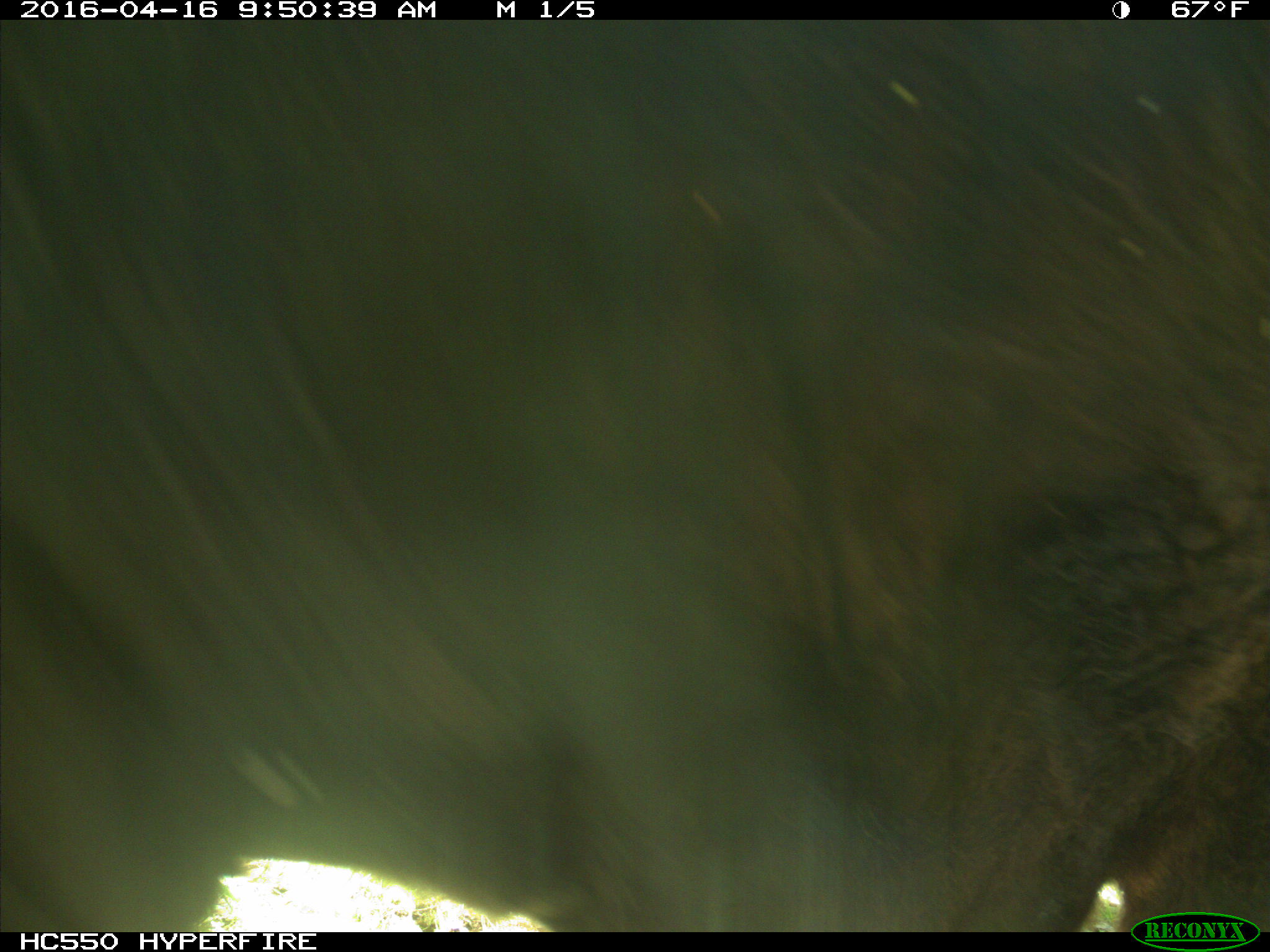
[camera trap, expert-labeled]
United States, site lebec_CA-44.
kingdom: Animalia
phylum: Chordata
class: Mammalia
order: Artiodactyla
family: Bovidae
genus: Bos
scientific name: Bos taurus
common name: domestic cow